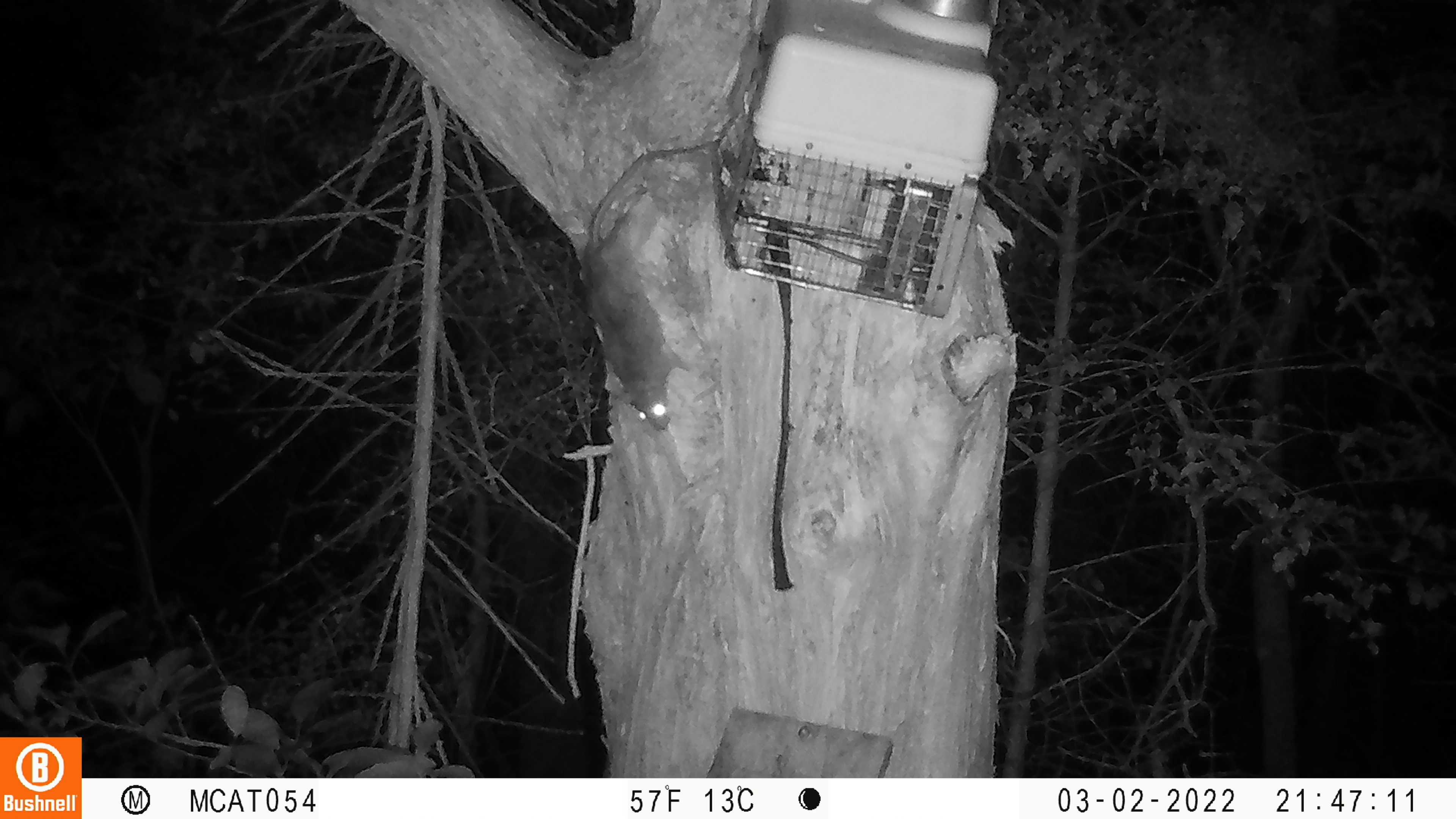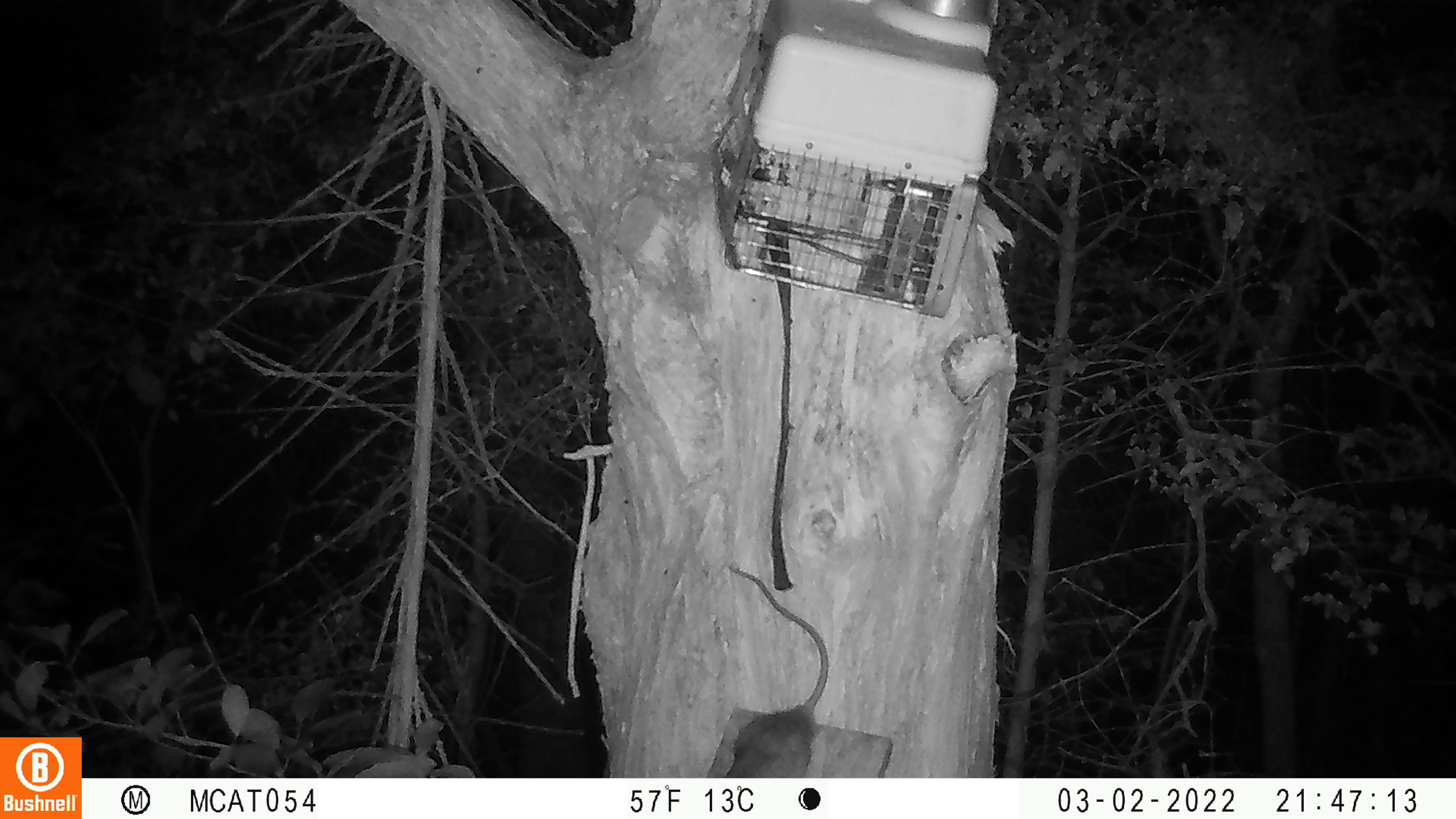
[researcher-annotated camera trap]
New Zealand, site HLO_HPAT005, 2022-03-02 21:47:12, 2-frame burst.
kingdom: Animalia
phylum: Chordata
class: Mammalia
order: Rodentia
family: Muridae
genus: Rattus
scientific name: Rattus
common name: rat